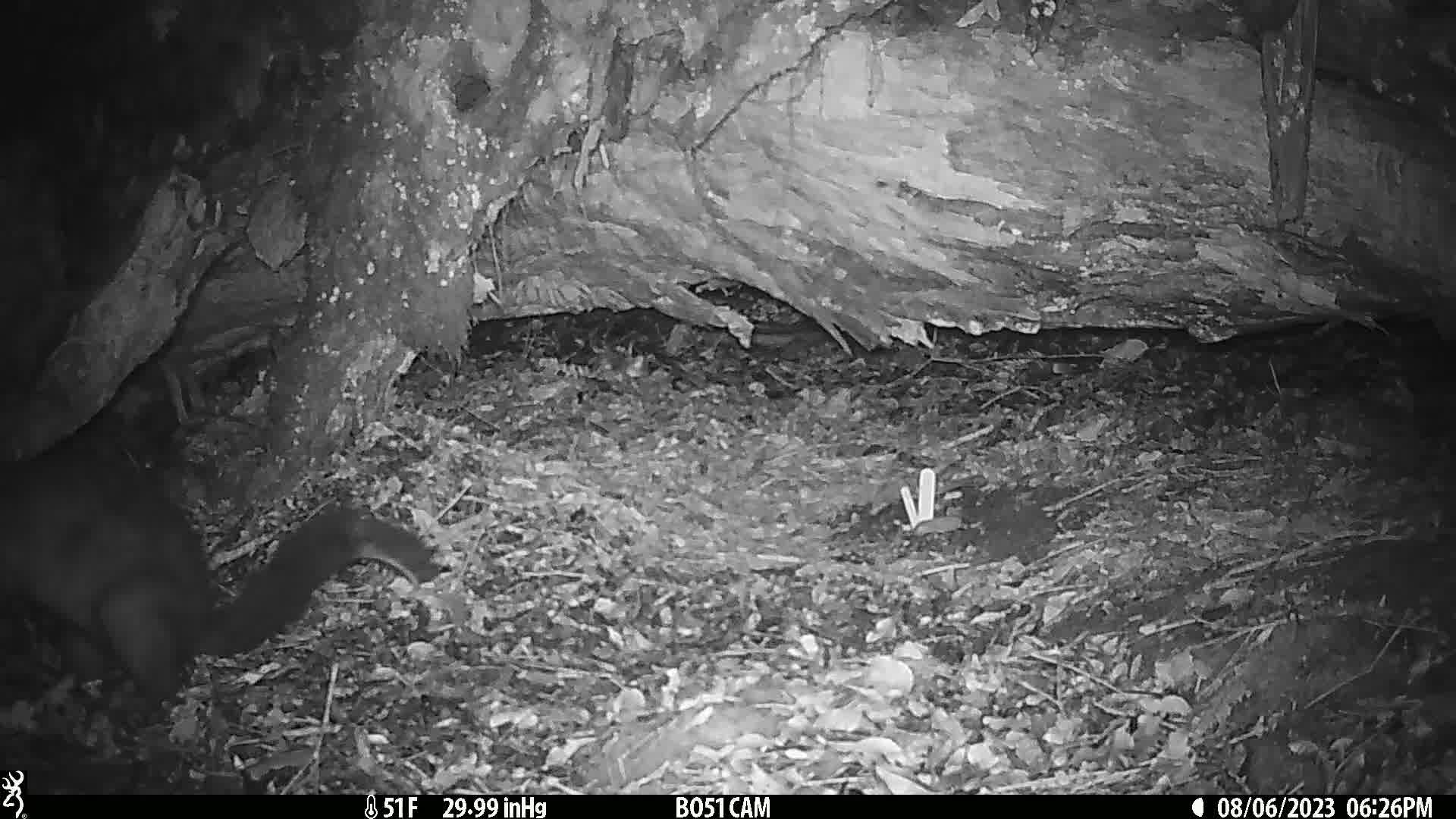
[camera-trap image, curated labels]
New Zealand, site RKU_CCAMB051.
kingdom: Animalia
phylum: Chordata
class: Mammalia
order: Diprotodontia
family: Phalangeridae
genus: Trichosurus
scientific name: Trichosurus vulpecula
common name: common brushtail possum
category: possum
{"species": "possum (common brushtail possum) (Trichosurus vulpecula)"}